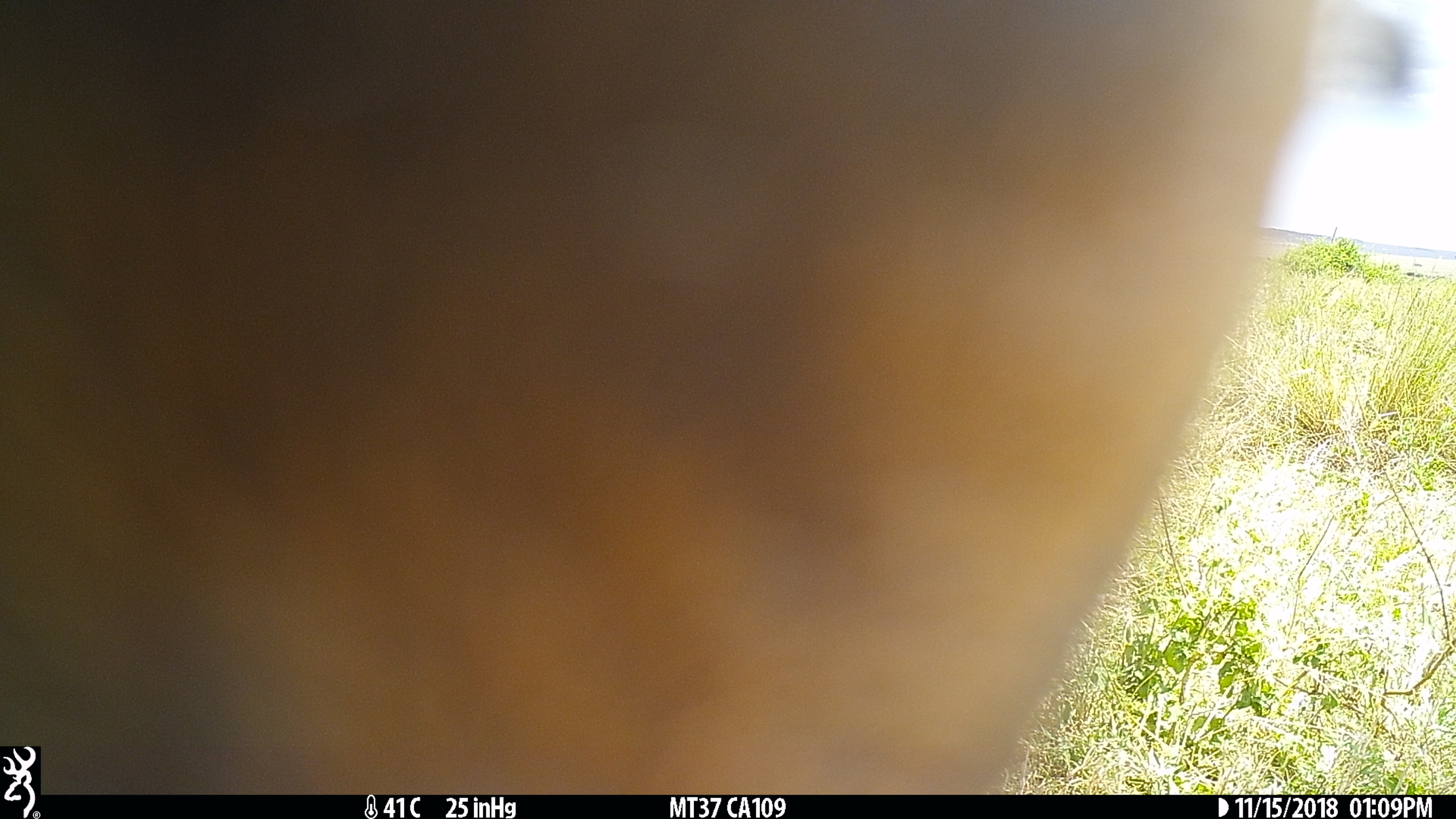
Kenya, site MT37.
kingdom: Animalia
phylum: Chordata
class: Mammalia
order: Artiodactyla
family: Bovidae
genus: Damaliscus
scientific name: Damaliscus lunatus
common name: topi